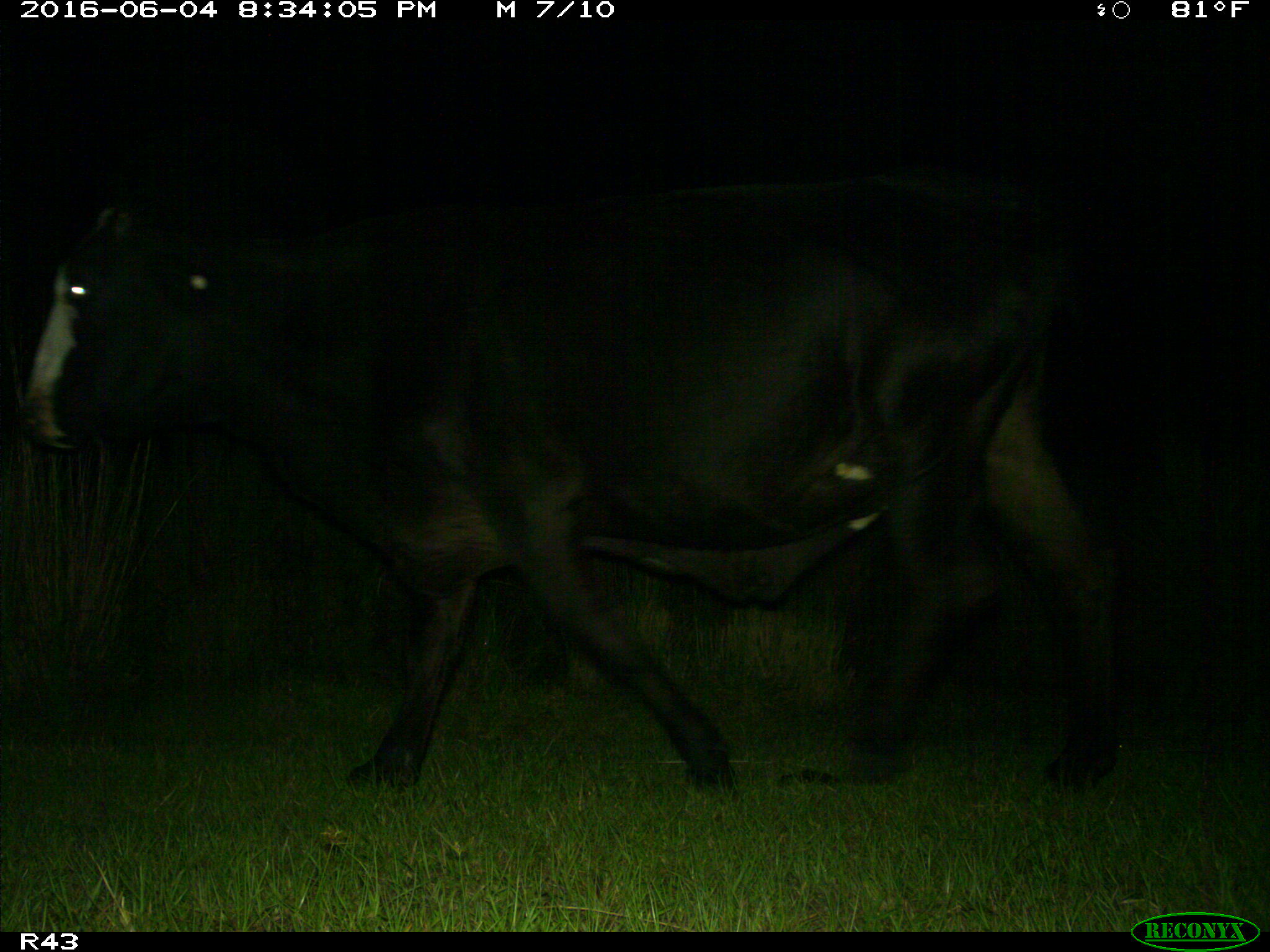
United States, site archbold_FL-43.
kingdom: Animalia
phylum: Chordata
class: Mammalia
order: Artiodactyla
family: Bovidae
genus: Bos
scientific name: Bos taurus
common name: domestic cow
Bos taurus (domestic cow).